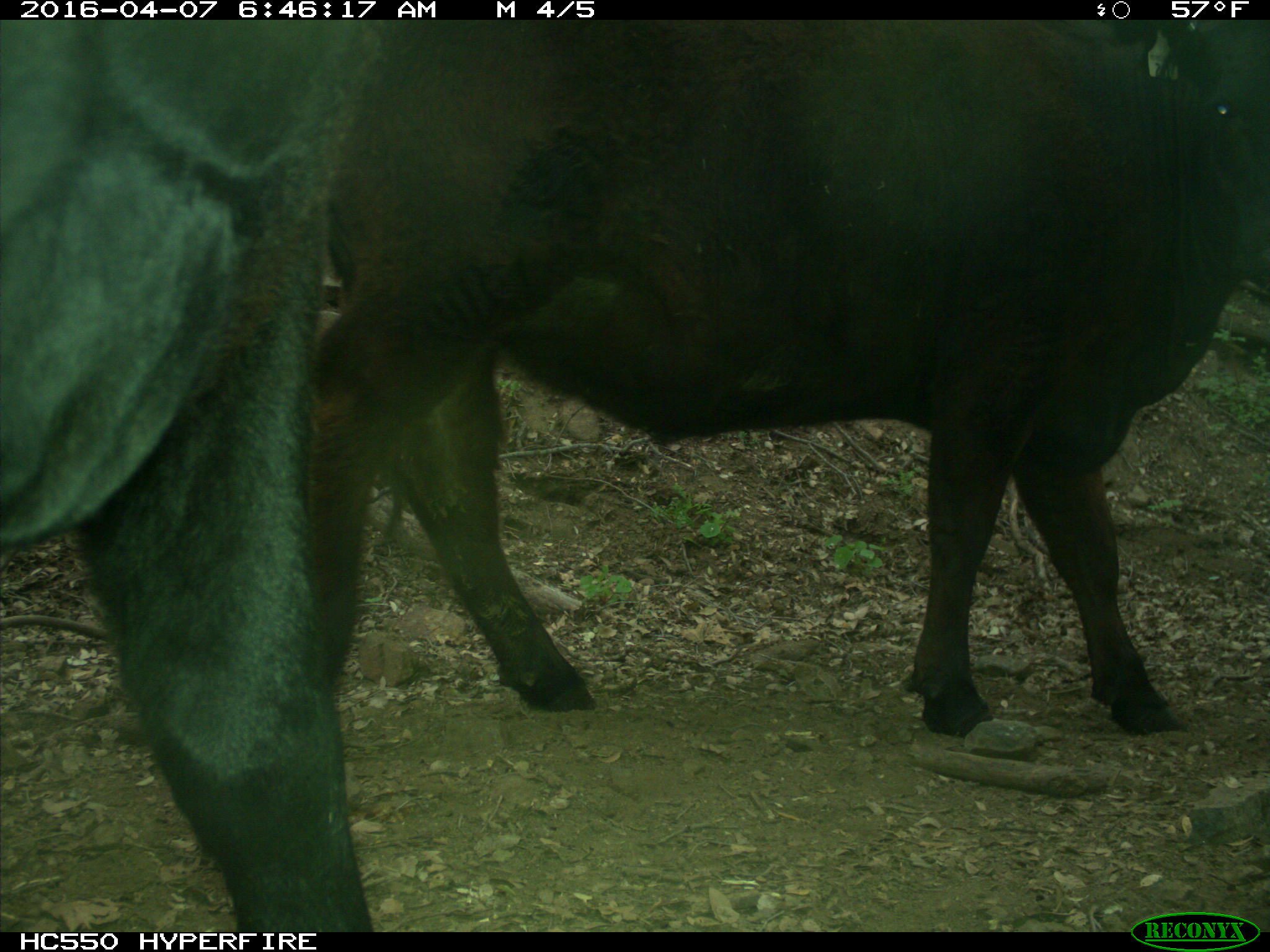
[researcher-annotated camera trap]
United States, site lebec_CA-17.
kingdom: Animalia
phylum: Chordata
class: Mammalia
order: Artiodactyla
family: Bovidae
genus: Bos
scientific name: Bos taurus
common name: domestic cow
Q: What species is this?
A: Bos taurus (domestic cow).